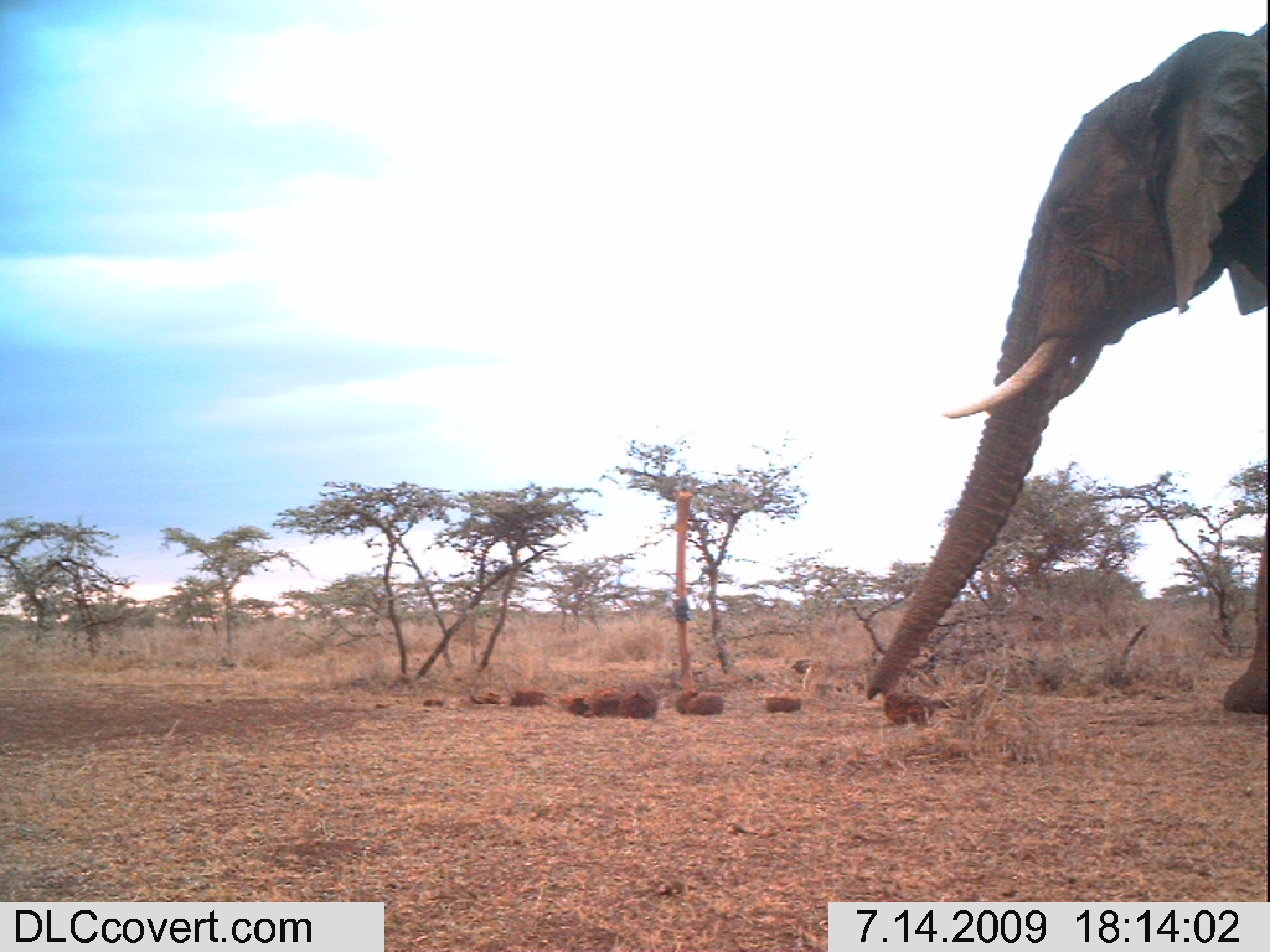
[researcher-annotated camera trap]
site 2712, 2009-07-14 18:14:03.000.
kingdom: Animalia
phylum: Chordata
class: Mammalia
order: Proboscidea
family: Elephantidae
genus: Loxodonta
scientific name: Loxodonta africana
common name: african bush elephant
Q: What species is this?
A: Loxodonta africana (african bush elephant).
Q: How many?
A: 1.